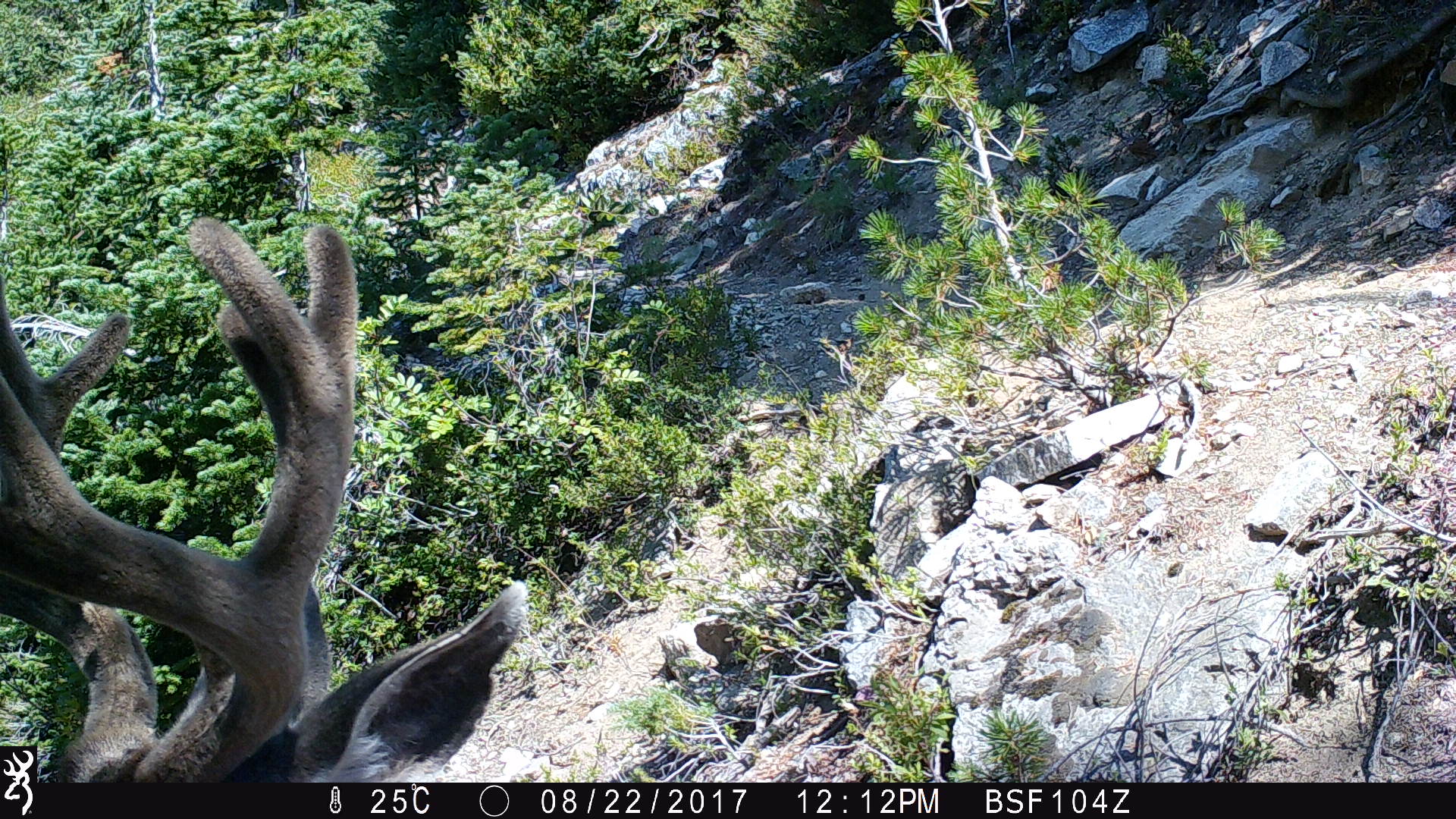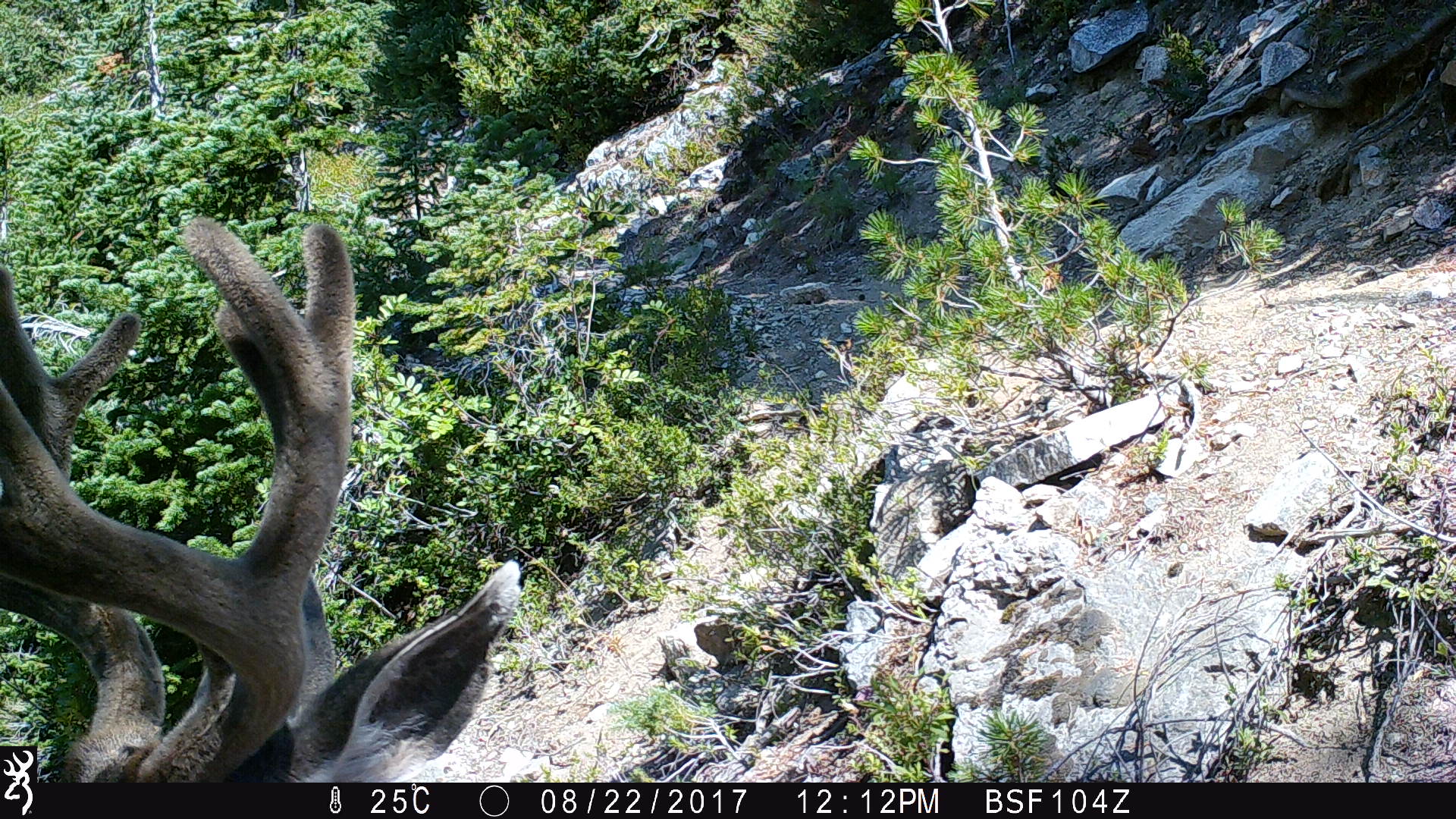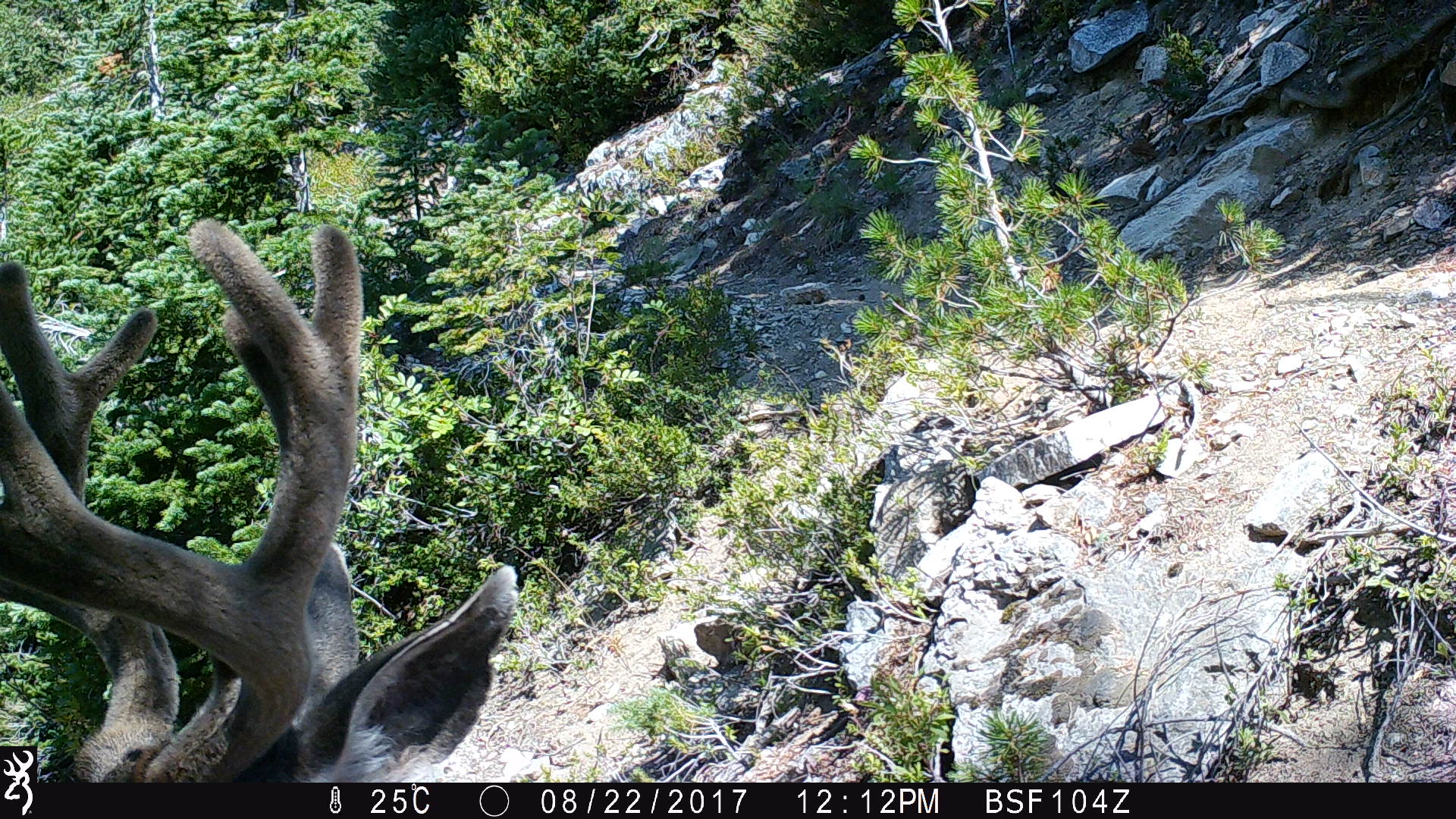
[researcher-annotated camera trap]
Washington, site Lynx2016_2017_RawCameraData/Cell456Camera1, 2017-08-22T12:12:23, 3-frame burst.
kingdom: Animalia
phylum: Chordata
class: Mammalia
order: Artiodactyla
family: Cervidae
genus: Odocoileus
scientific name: Odocoileus hemionus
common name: mule deer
Odocoileus hemionus (mule deer). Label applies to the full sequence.